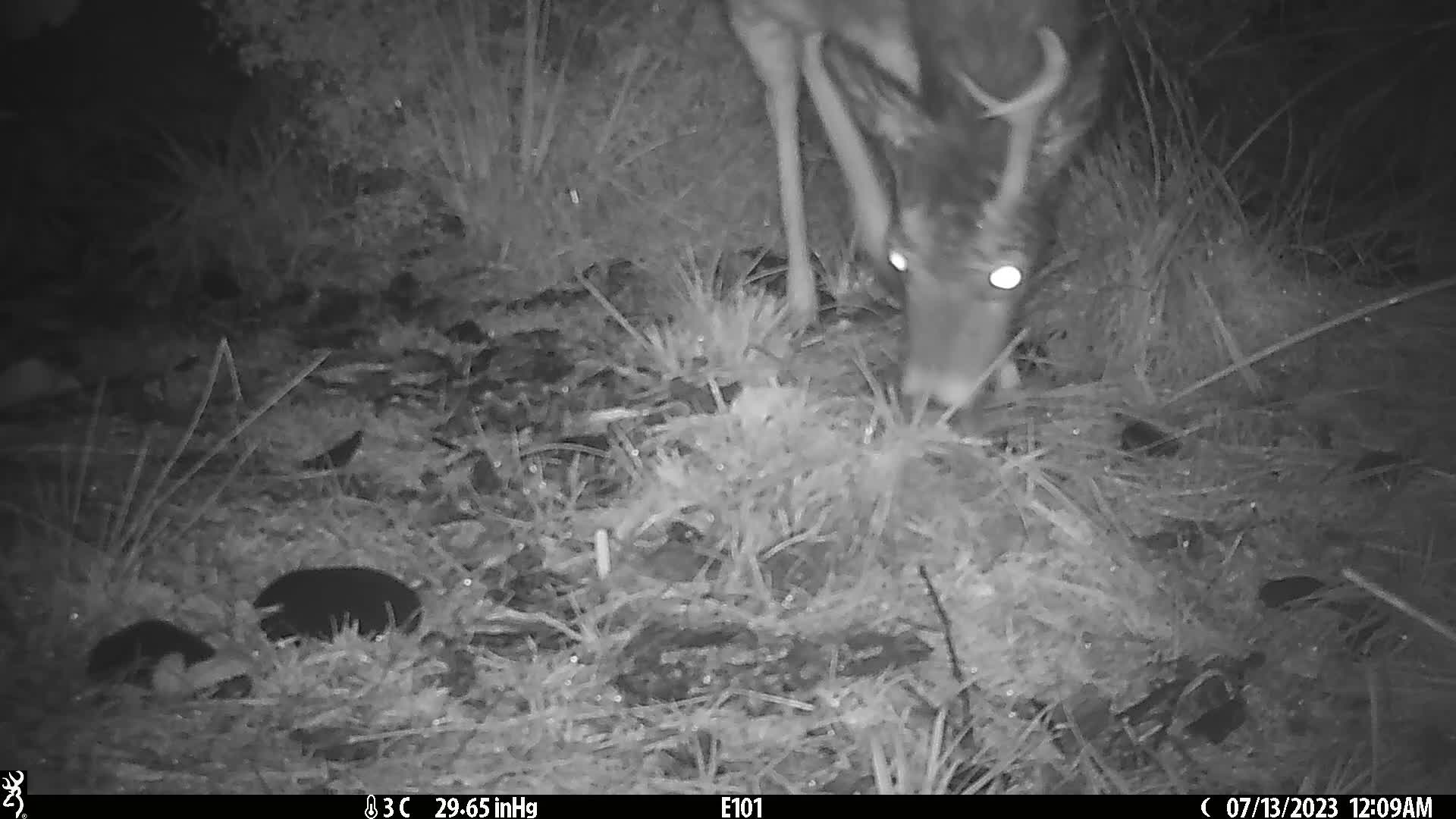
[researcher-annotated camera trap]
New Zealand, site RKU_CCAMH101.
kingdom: Animalia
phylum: Chordata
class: Mammalia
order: Artiodactyla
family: Cervidae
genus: Odocoileus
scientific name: Odocoileus virginianus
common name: white-tailed deer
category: white tailed deer